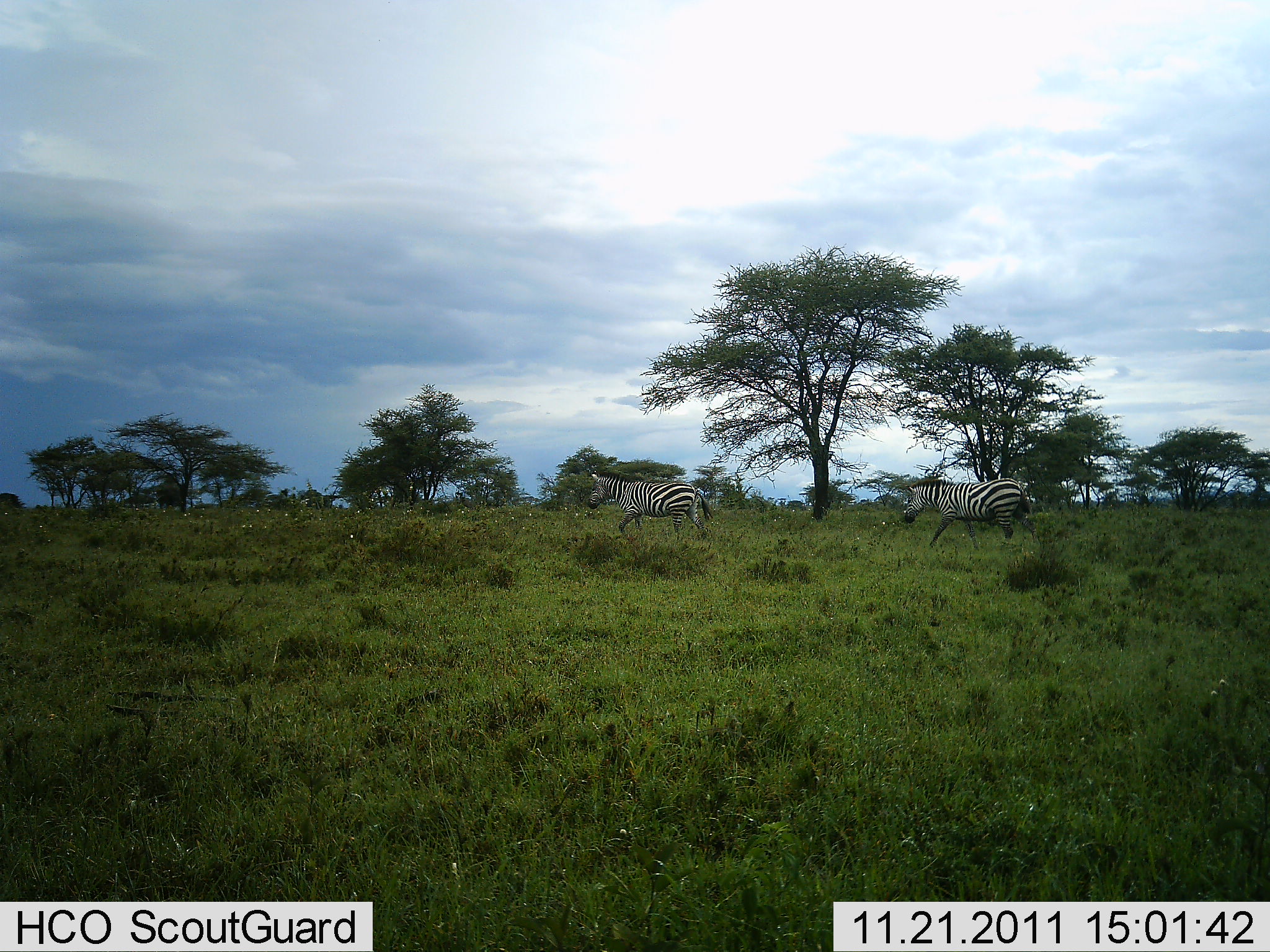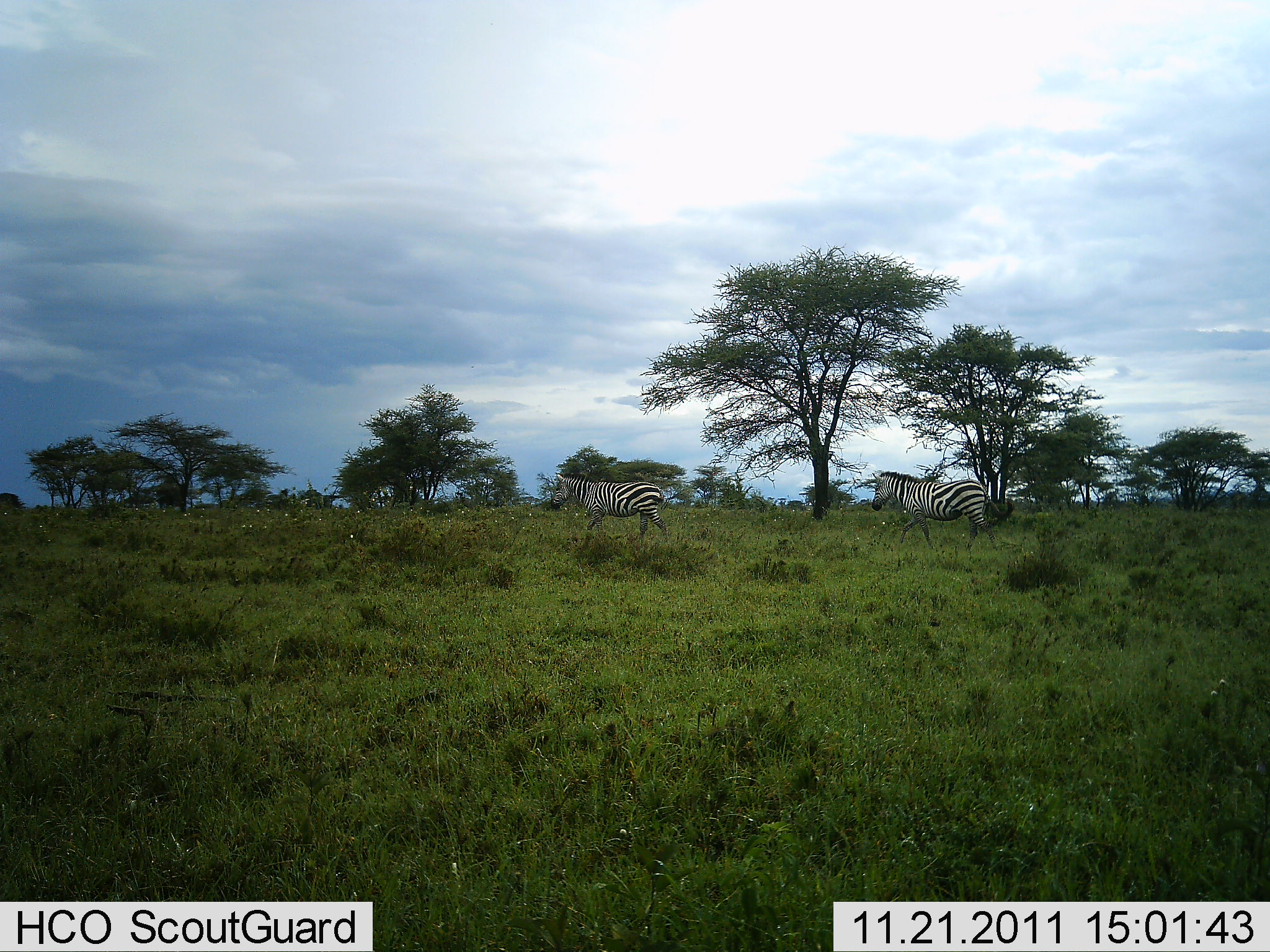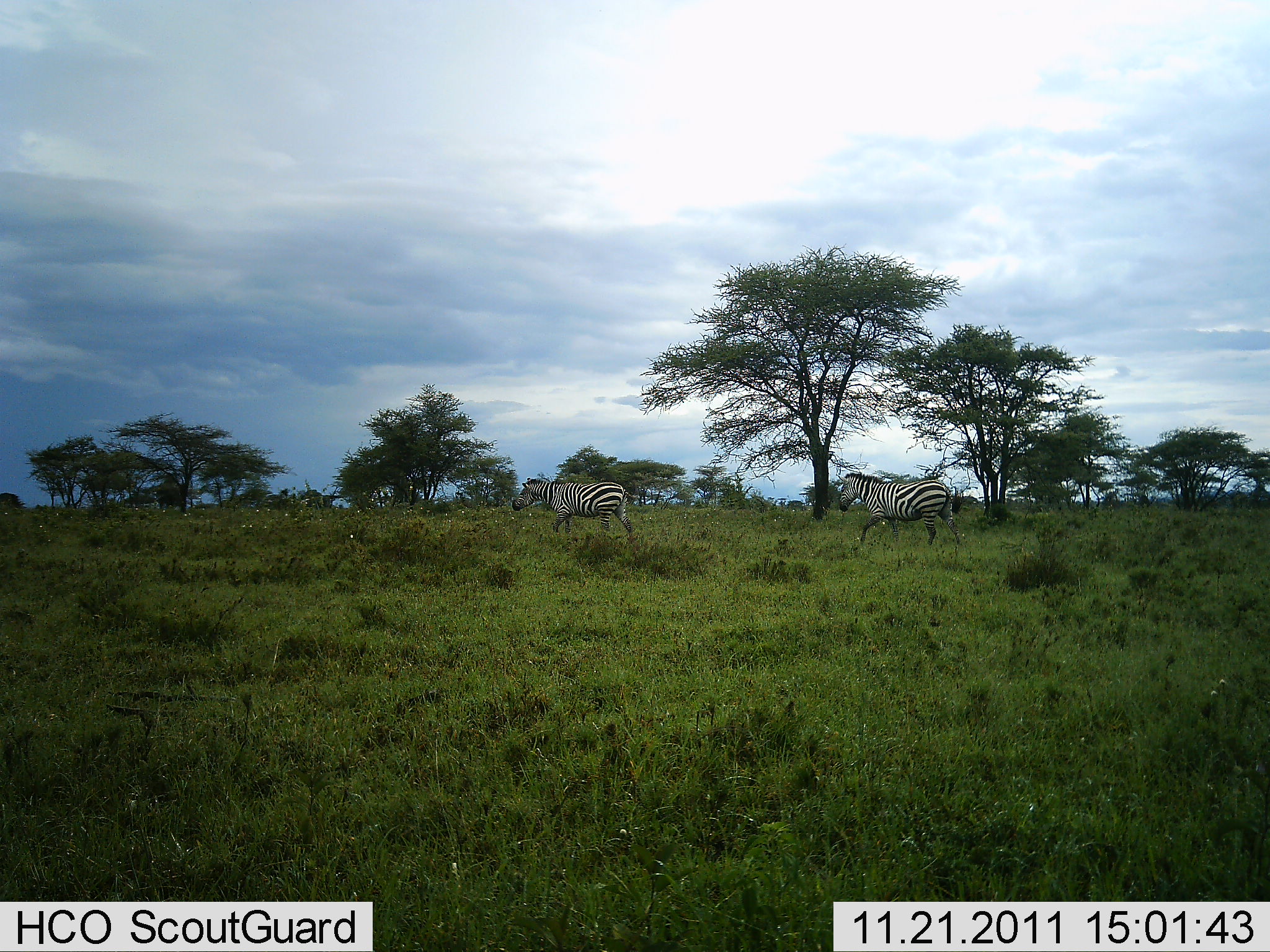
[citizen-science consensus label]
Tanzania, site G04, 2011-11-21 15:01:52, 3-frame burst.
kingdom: Animalia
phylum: Chordata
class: Mammalia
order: Perissodactyla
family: Equidae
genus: Equus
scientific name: Equus quagga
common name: plains zebra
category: zebra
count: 2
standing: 15%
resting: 0%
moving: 92%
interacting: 0%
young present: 0%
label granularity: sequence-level